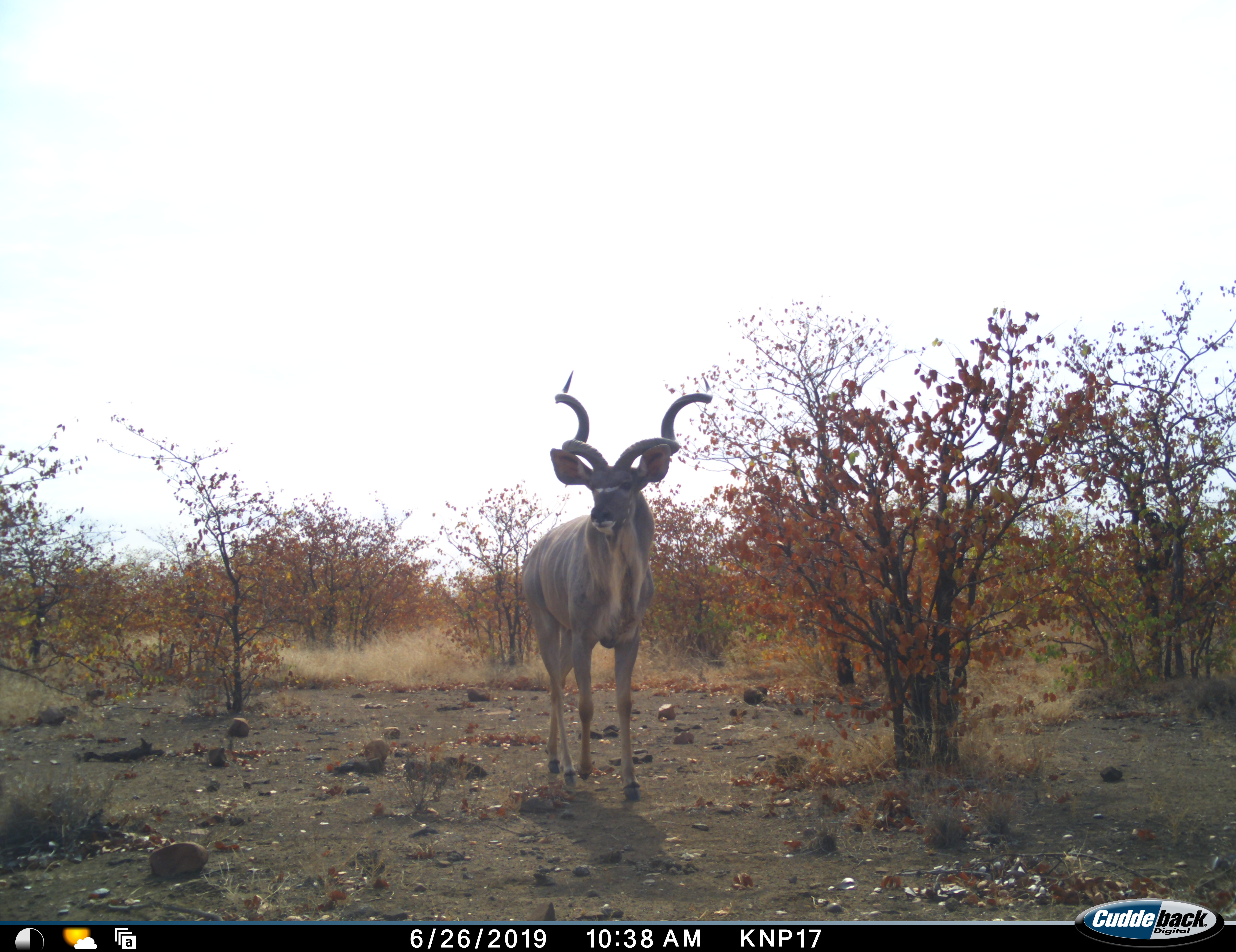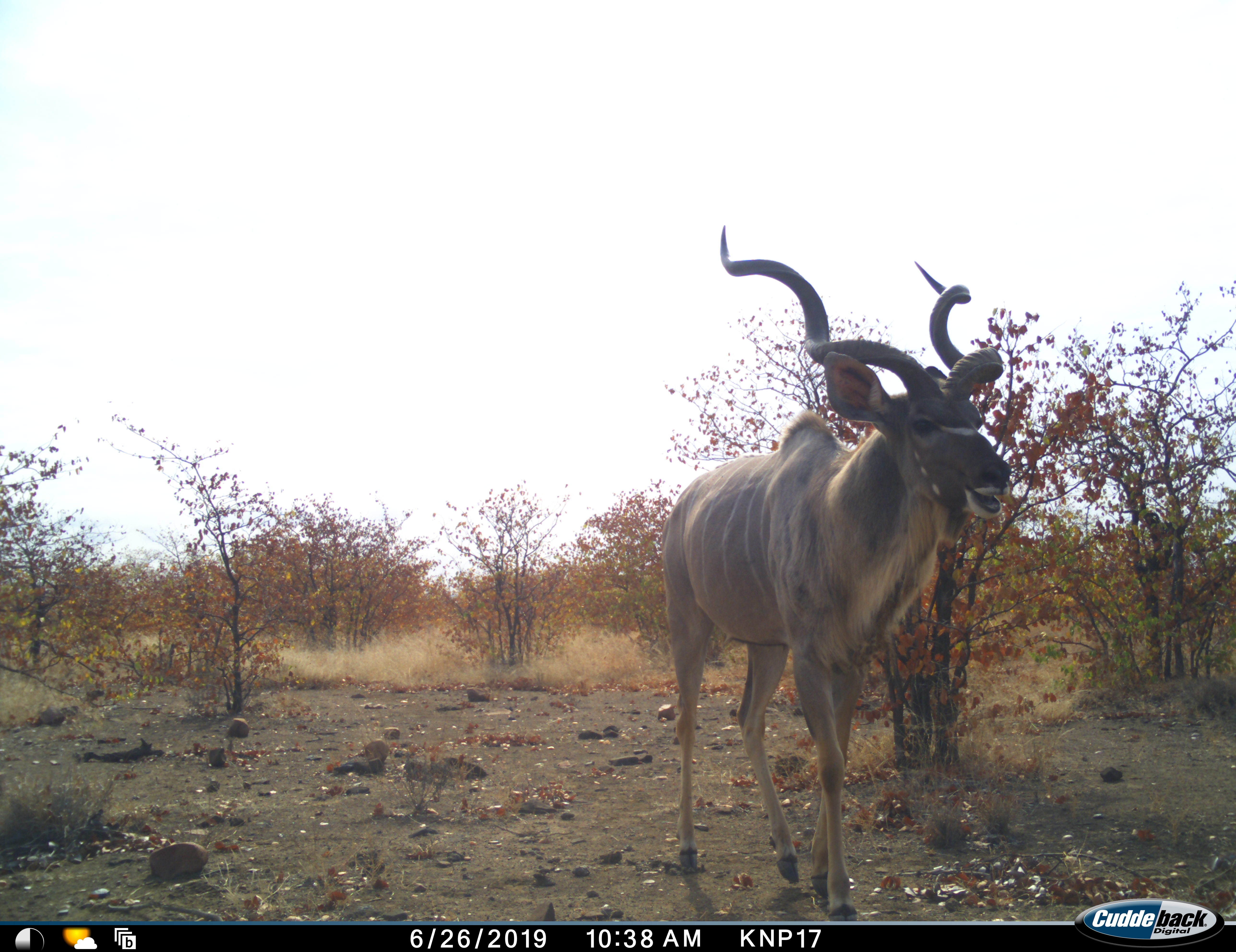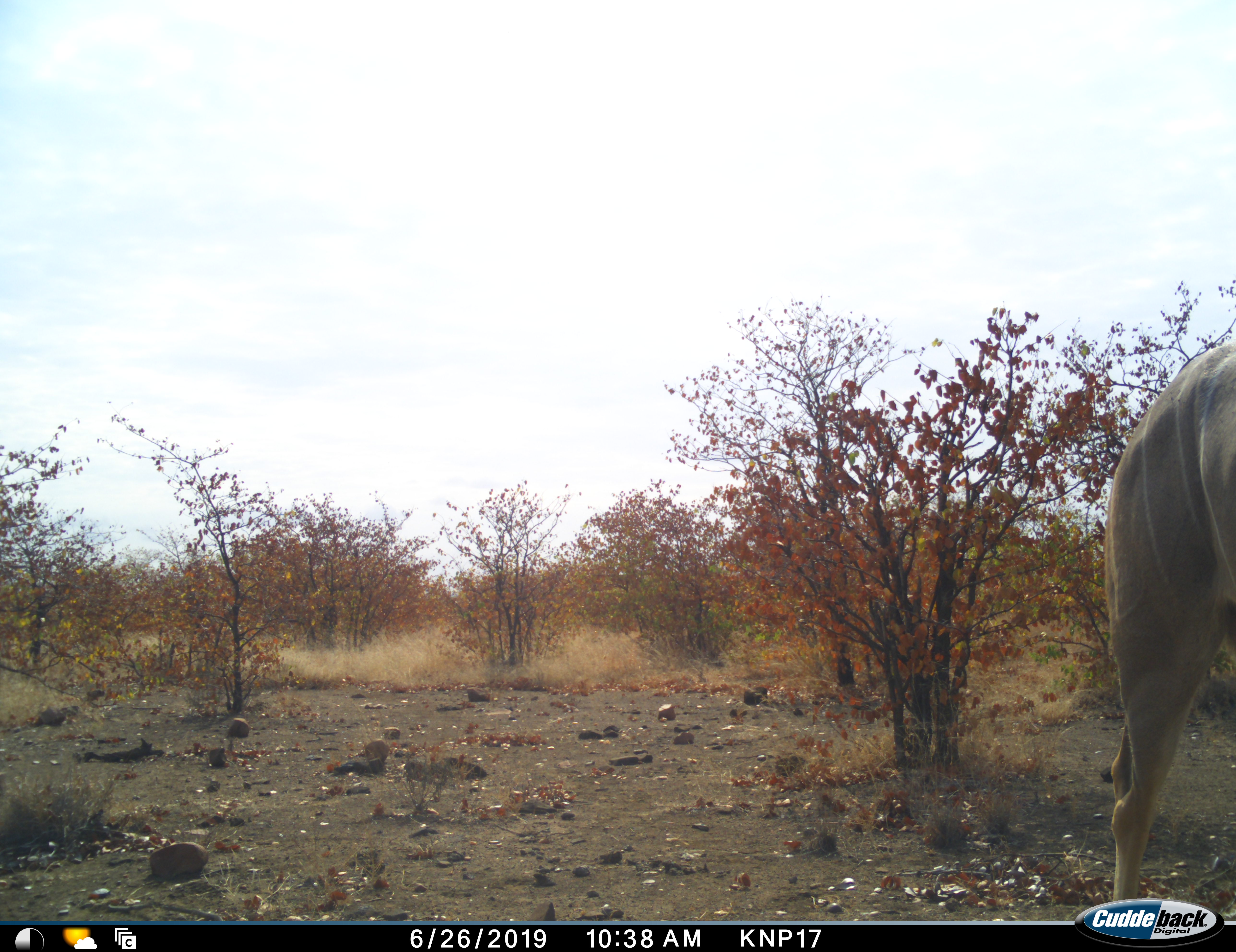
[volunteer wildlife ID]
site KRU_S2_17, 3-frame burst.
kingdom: Animalia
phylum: Chordata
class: Mammalia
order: Artiodactyla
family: Bovidae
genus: Tragelaphus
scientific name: Tragelaphus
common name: kudu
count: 1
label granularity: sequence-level